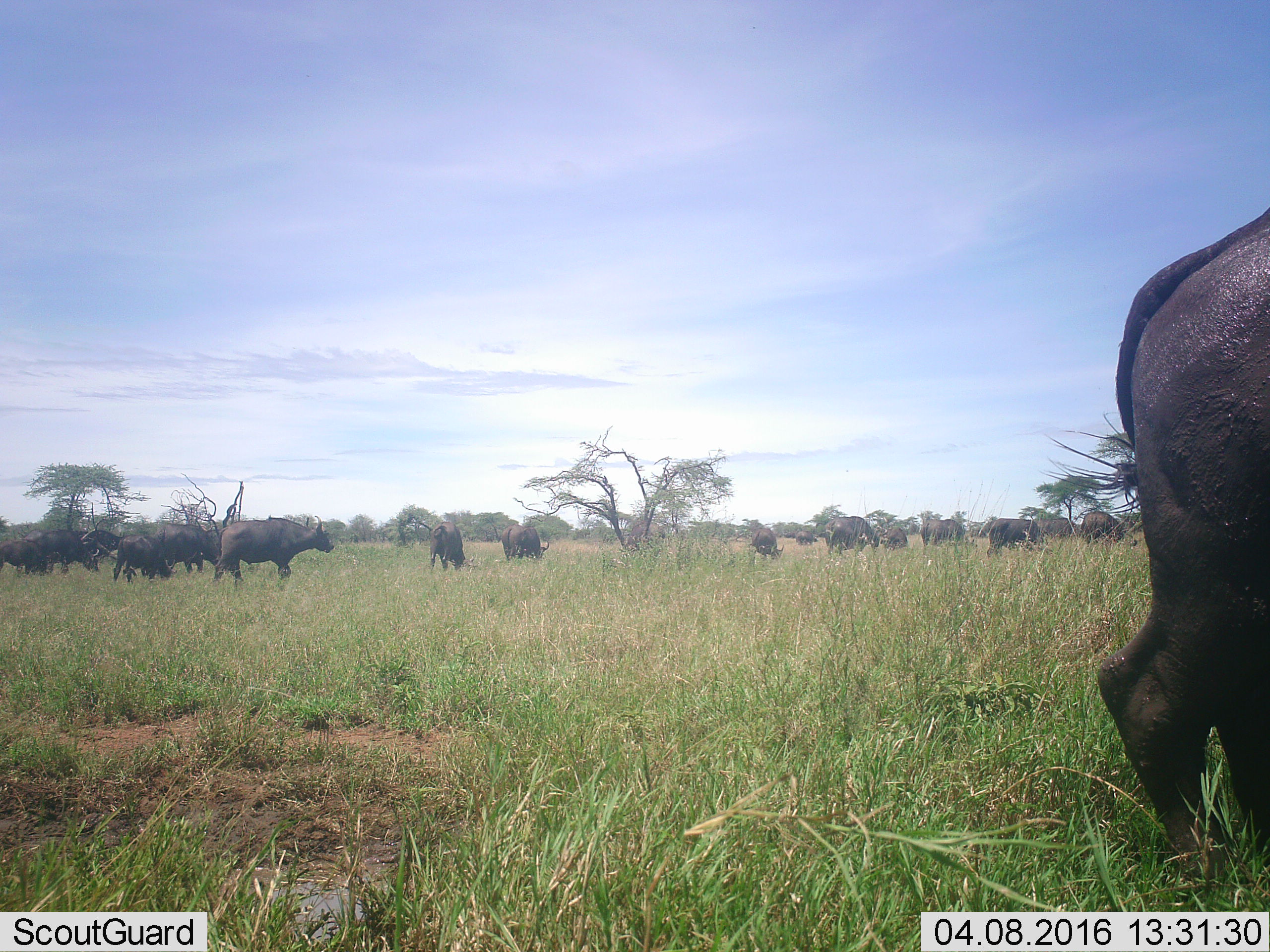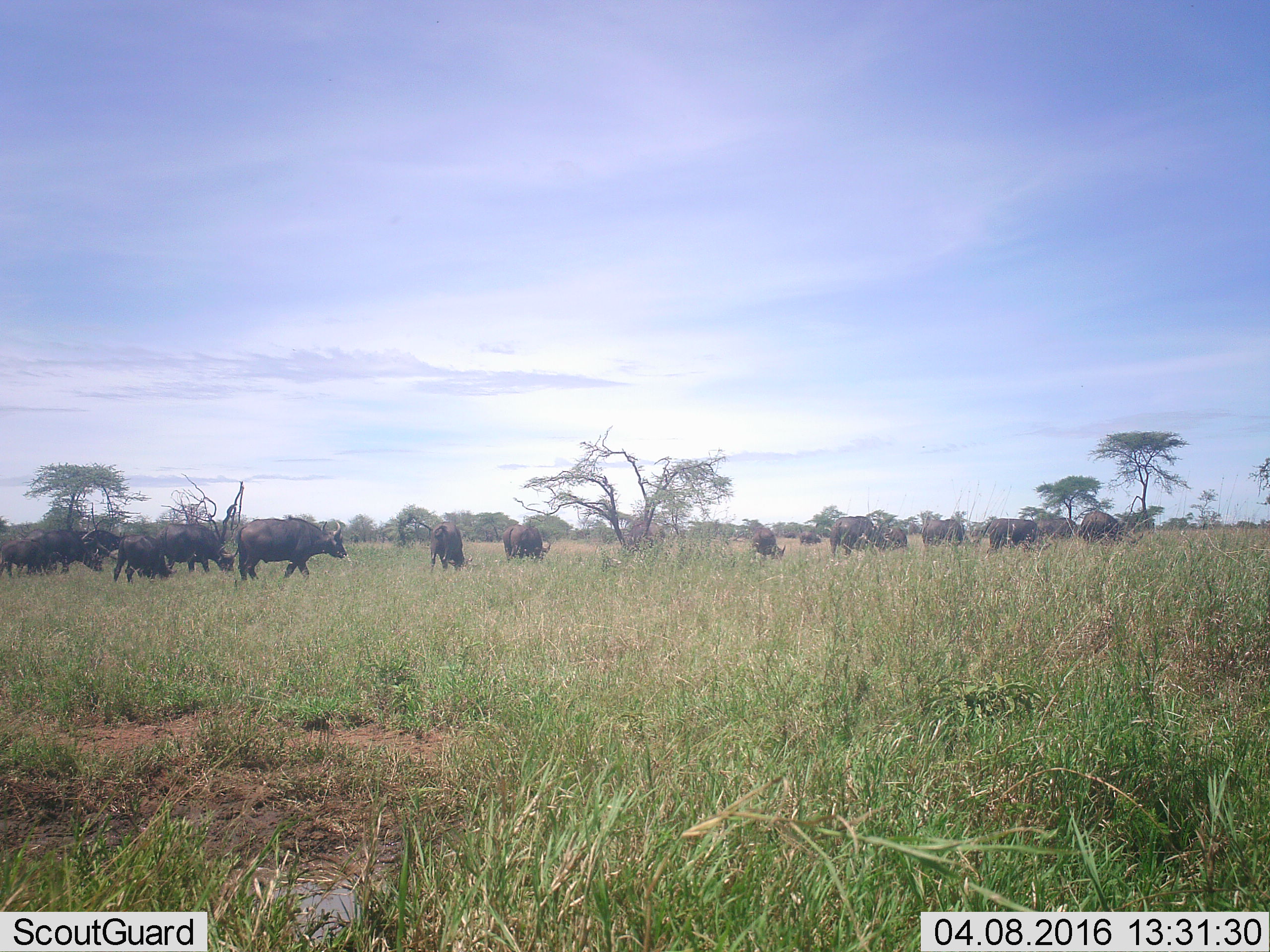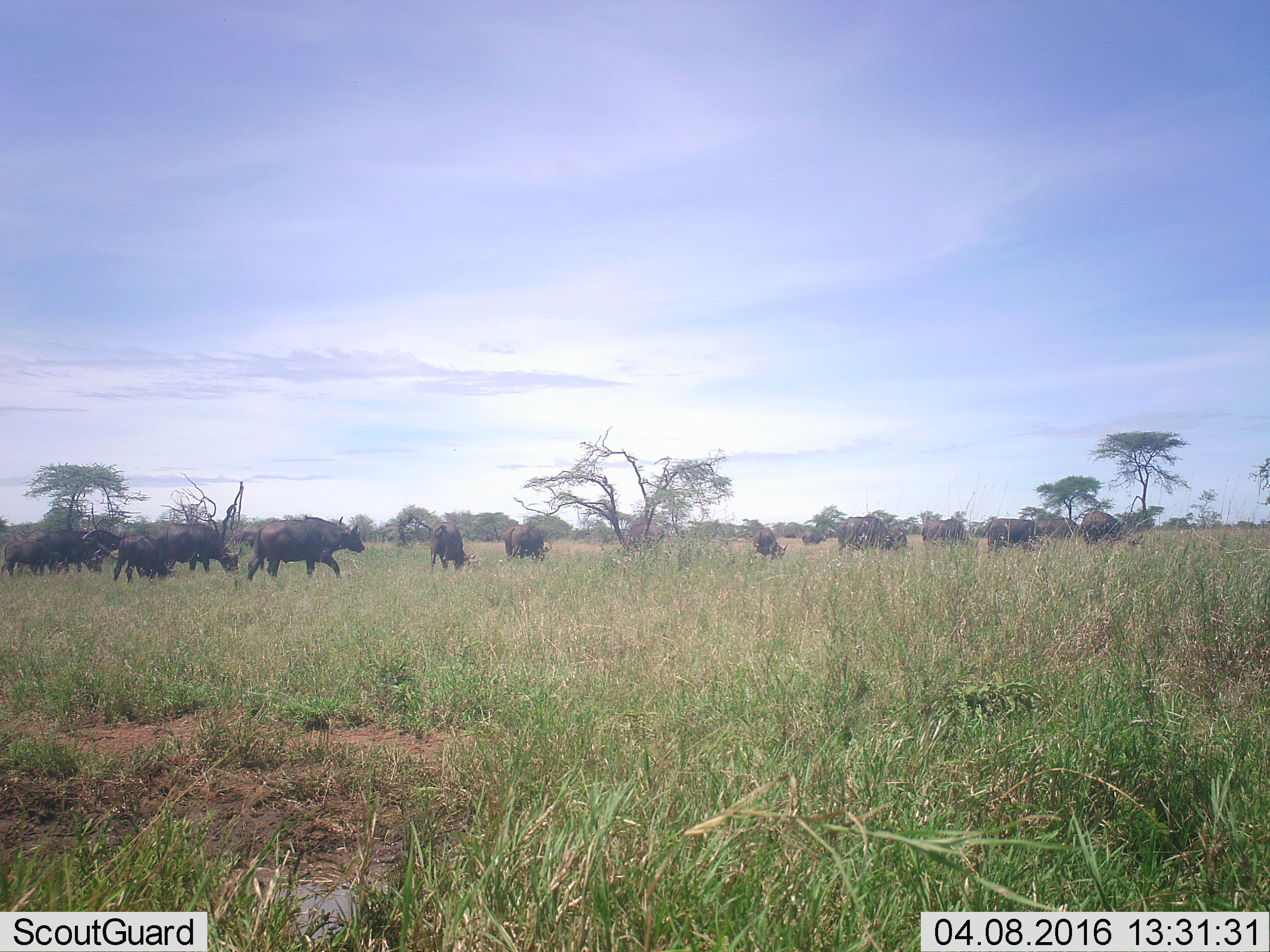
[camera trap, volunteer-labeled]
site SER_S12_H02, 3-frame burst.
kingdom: Animalia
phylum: Chordata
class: Mammalia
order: Artiodactyla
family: Bovidae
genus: Syncerus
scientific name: Syncerus caffer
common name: african buffalo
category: buffalo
Buffalo (african buffalo) (Syncerus caffer), count 11-50. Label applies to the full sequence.